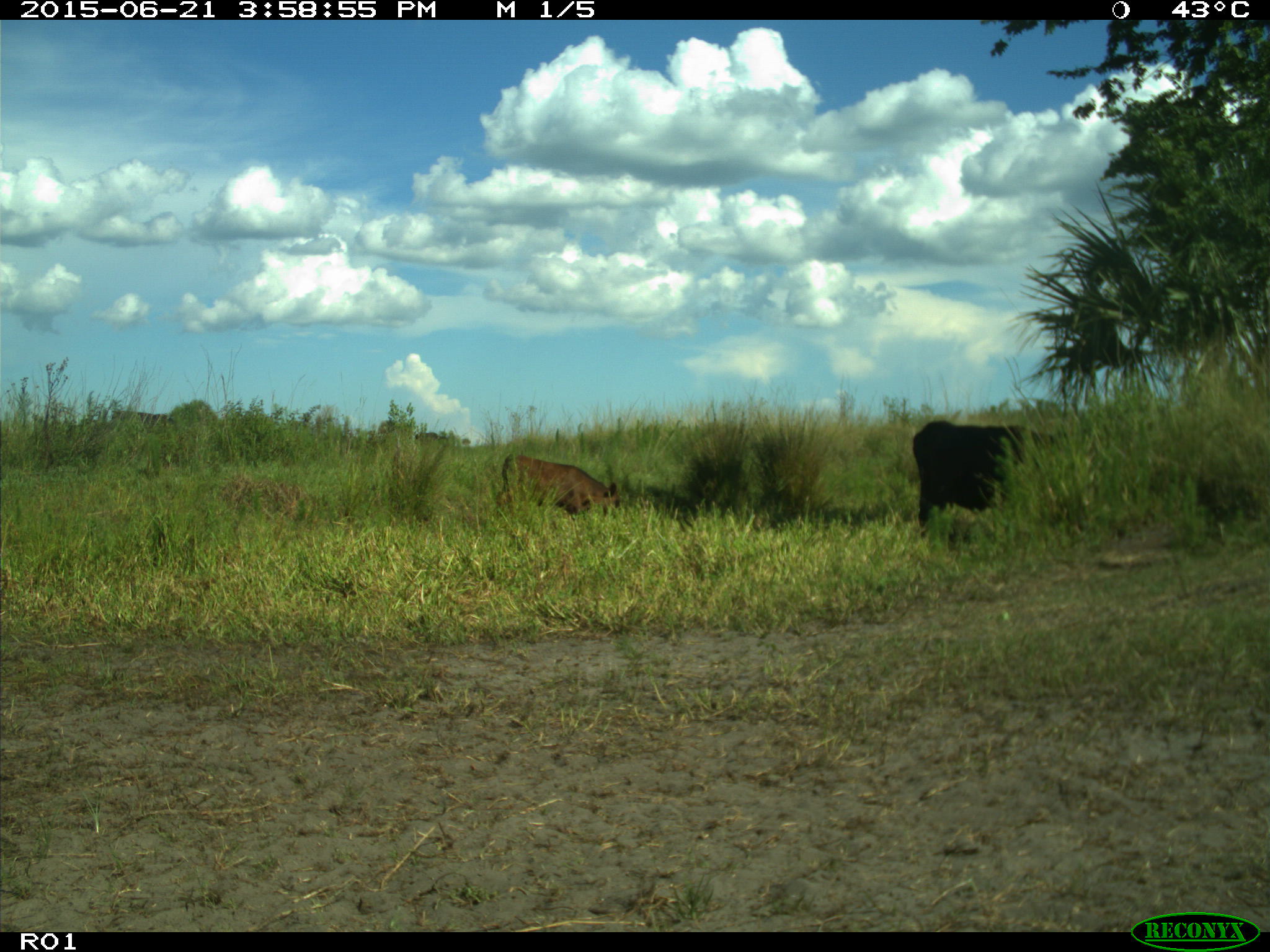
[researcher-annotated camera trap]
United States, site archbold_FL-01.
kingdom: Animalia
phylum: Chordata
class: Mammalia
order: Artiodactyla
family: Bovidae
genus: Bos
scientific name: Bos taurus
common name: domestic cow